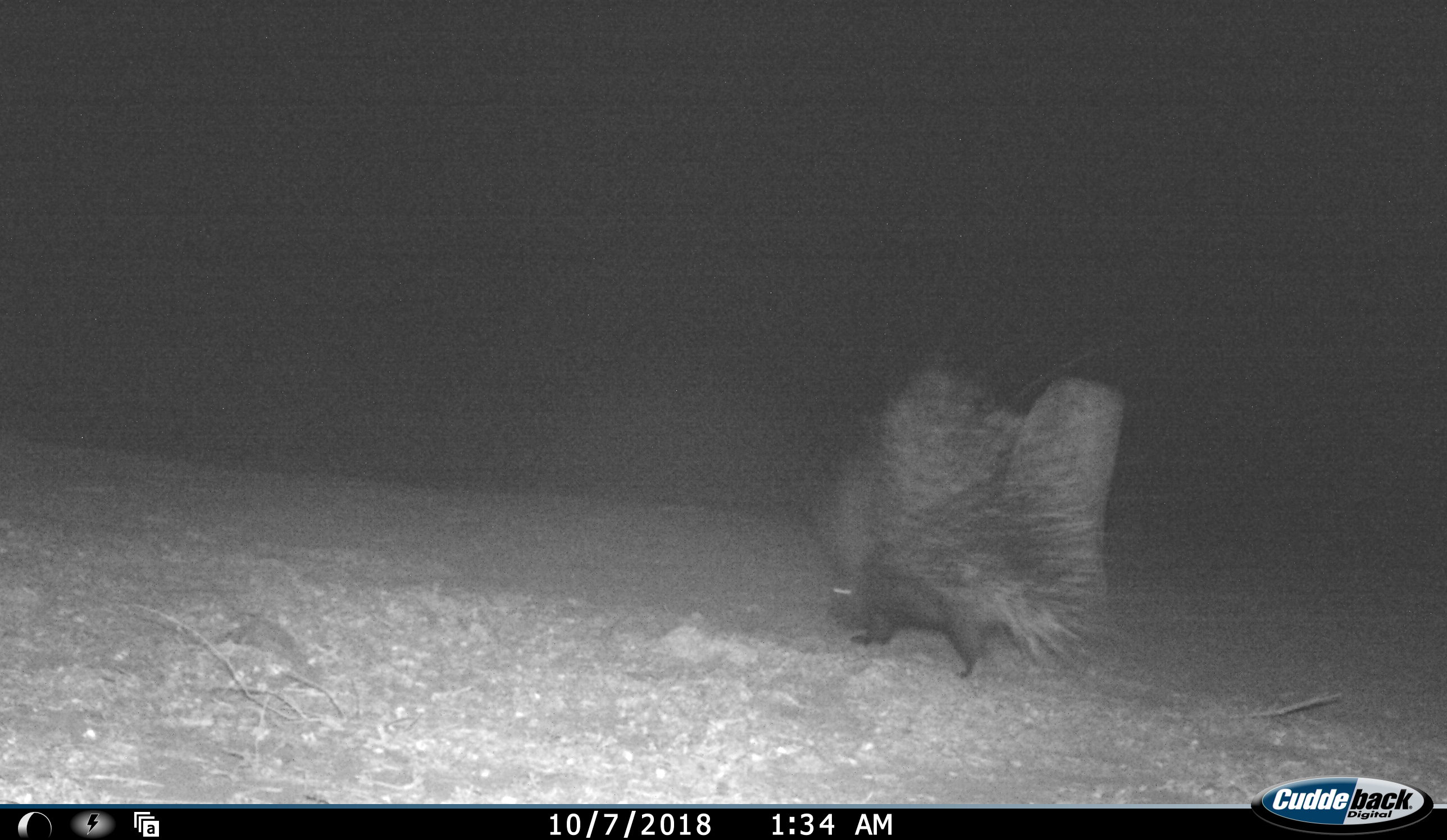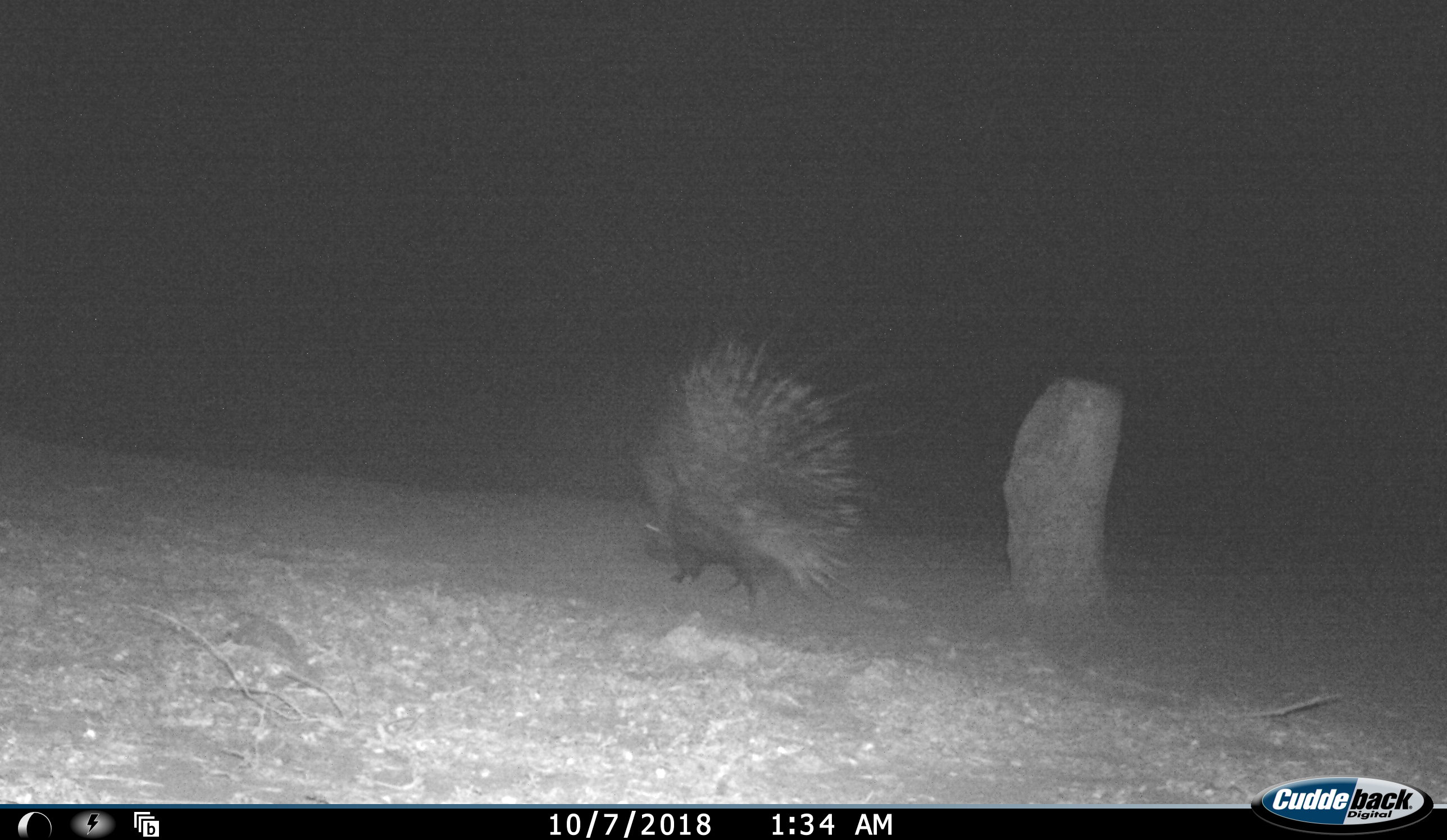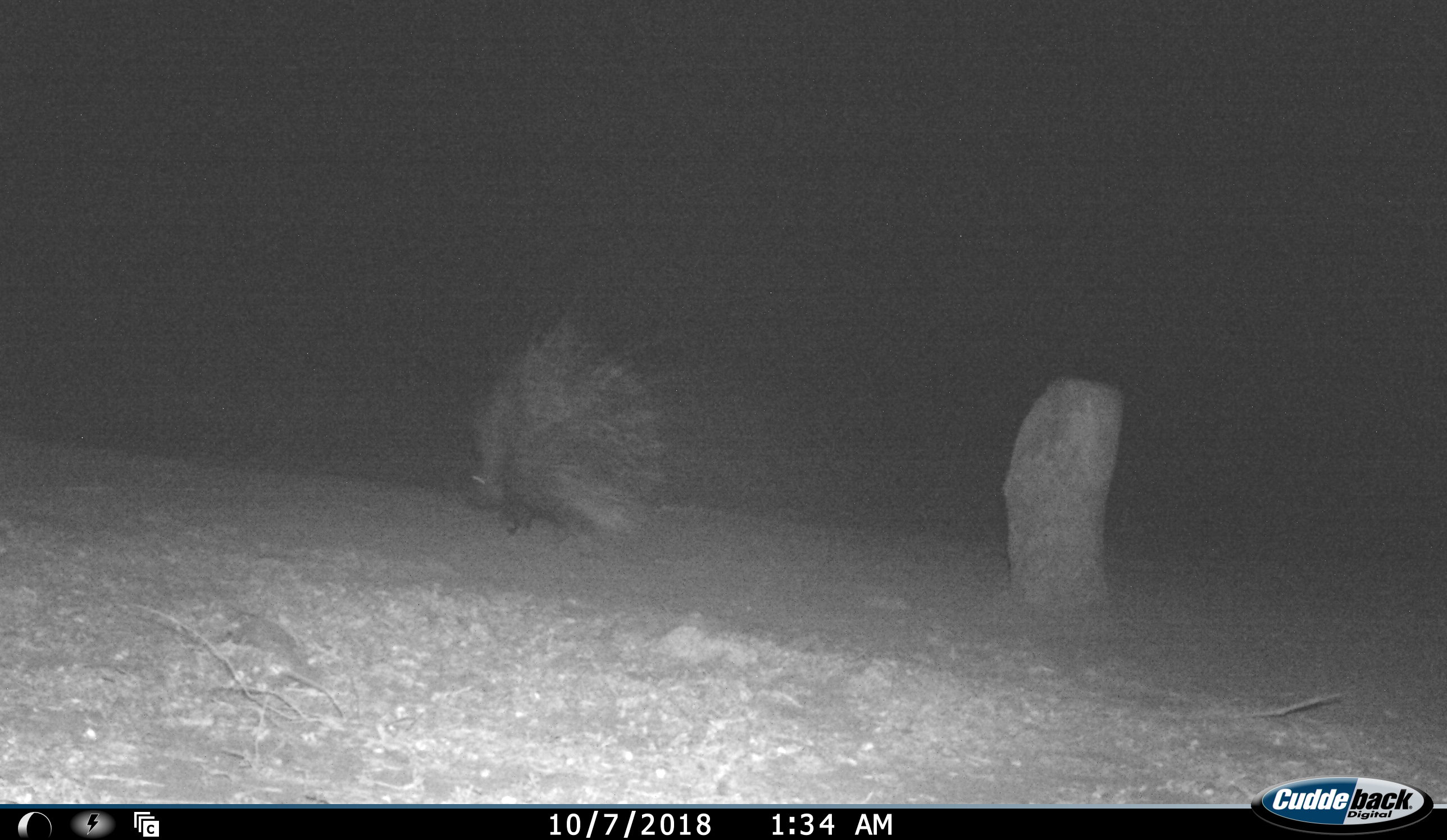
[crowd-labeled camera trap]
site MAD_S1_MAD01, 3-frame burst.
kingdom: Animalia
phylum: Chordata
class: Mammalia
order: Rodentia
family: Hystricidae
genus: Hystrix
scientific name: Hystrix cristata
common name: crested porcupine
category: porcupine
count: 1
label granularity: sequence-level